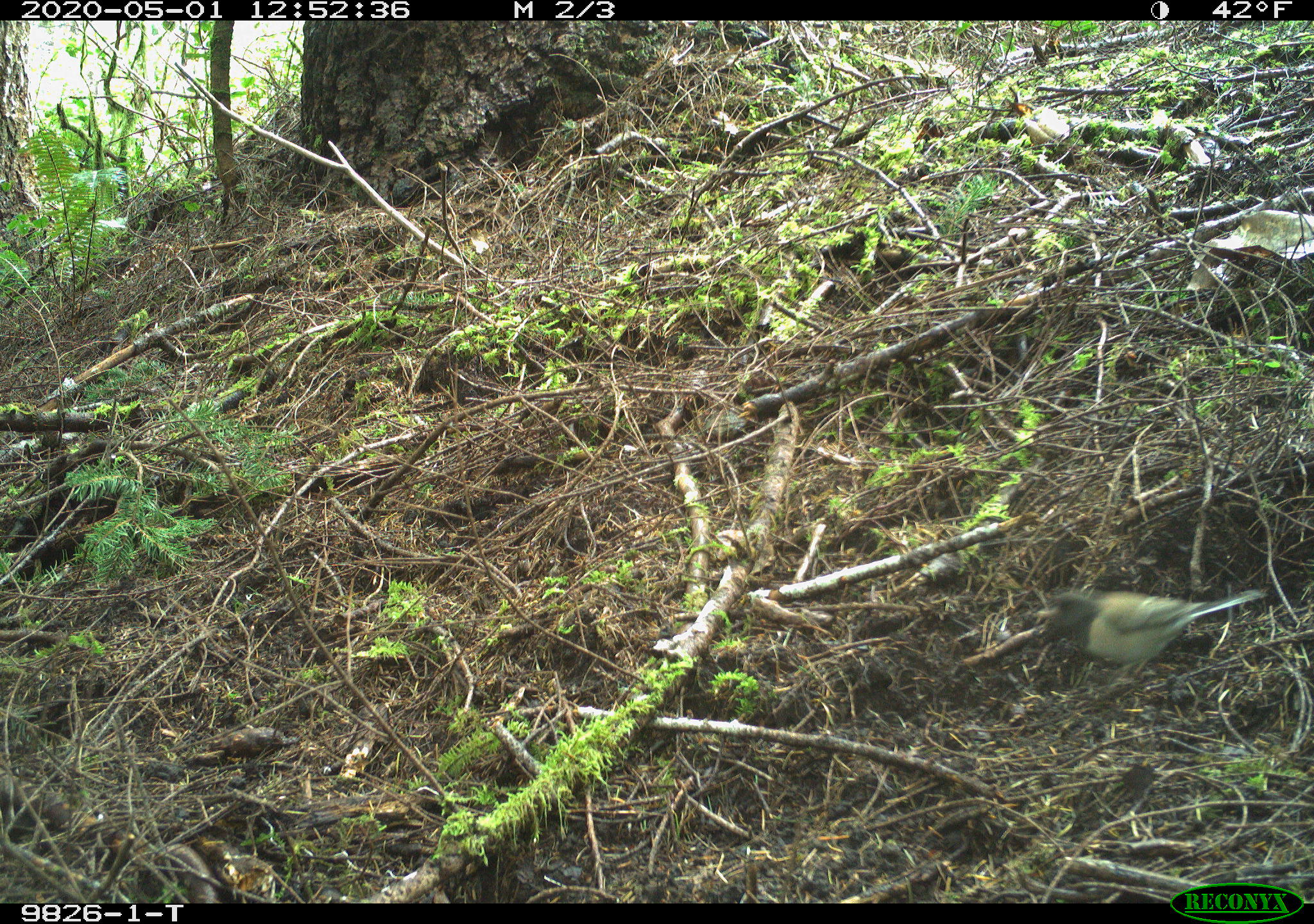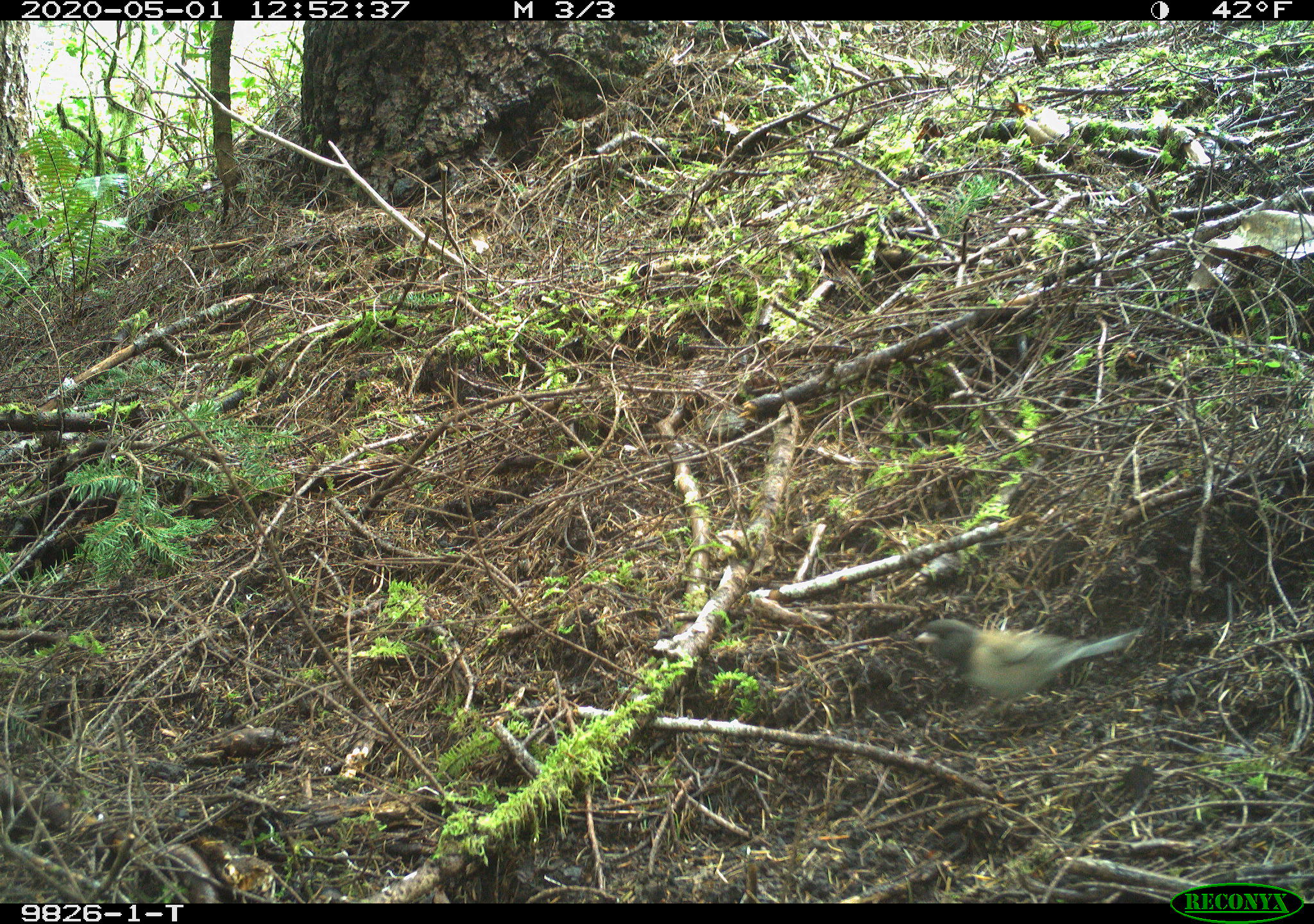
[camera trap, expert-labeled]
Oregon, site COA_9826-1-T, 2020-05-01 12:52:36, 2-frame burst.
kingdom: Animalia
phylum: Chordata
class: Aves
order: Passeriformes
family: Passerellidae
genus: Junco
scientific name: Junco hyemalis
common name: dark-eyed junco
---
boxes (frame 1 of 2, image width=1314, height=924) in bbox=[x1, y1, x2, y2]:
dark-eyed junco: bbox=[1037, 574, 1272, 682]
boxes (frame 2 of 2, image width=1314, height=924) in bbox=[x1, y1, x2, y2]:
dark-eyed junco: bbox=[905, 609, 1154, 730]